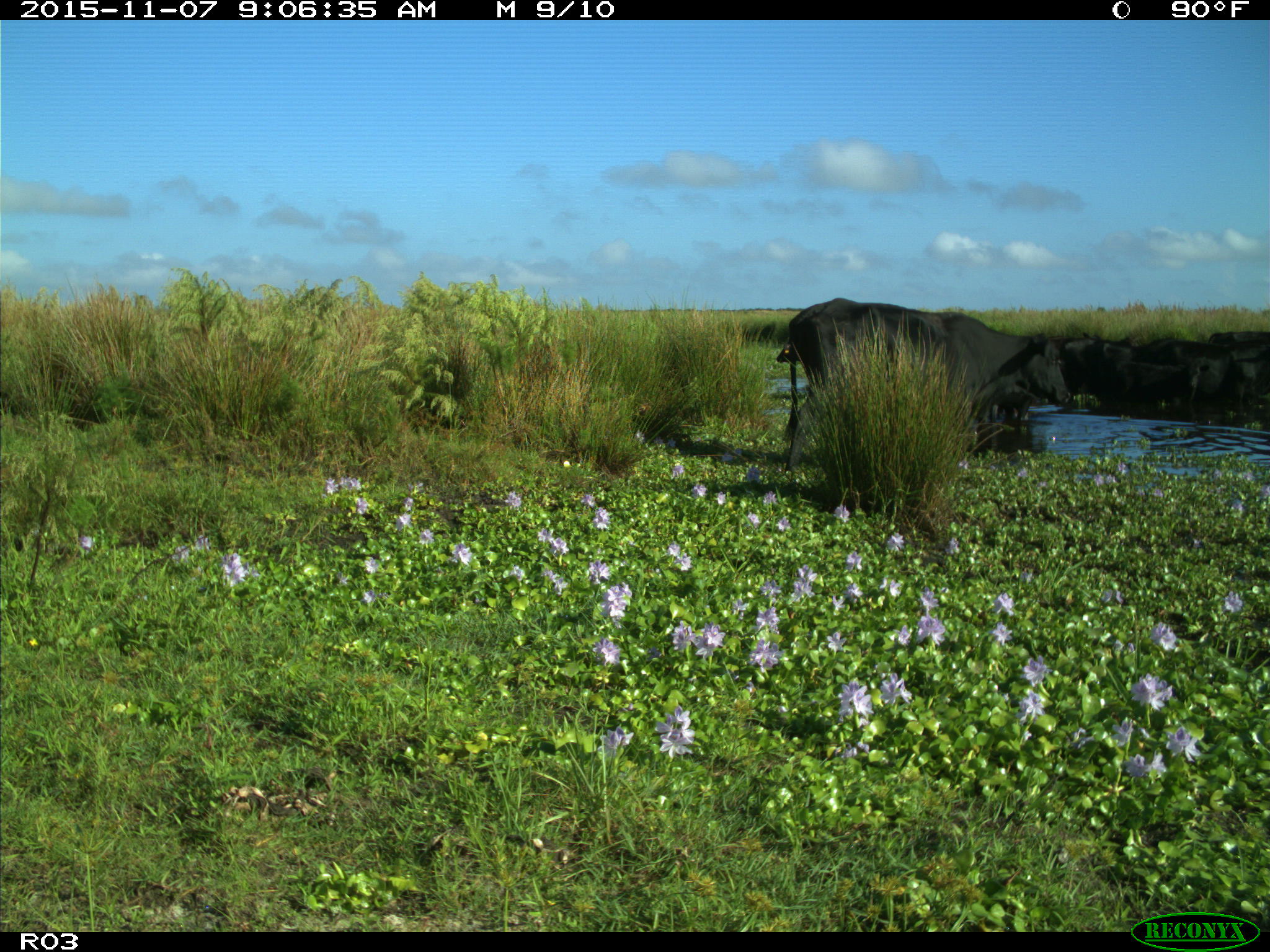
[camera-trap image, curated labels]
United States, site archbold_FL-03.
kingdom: Animalia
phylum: Chordata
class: Mammalia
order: Artiodactyla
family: Bovidae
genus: Bos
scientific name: Bos taurus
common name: domestic cow